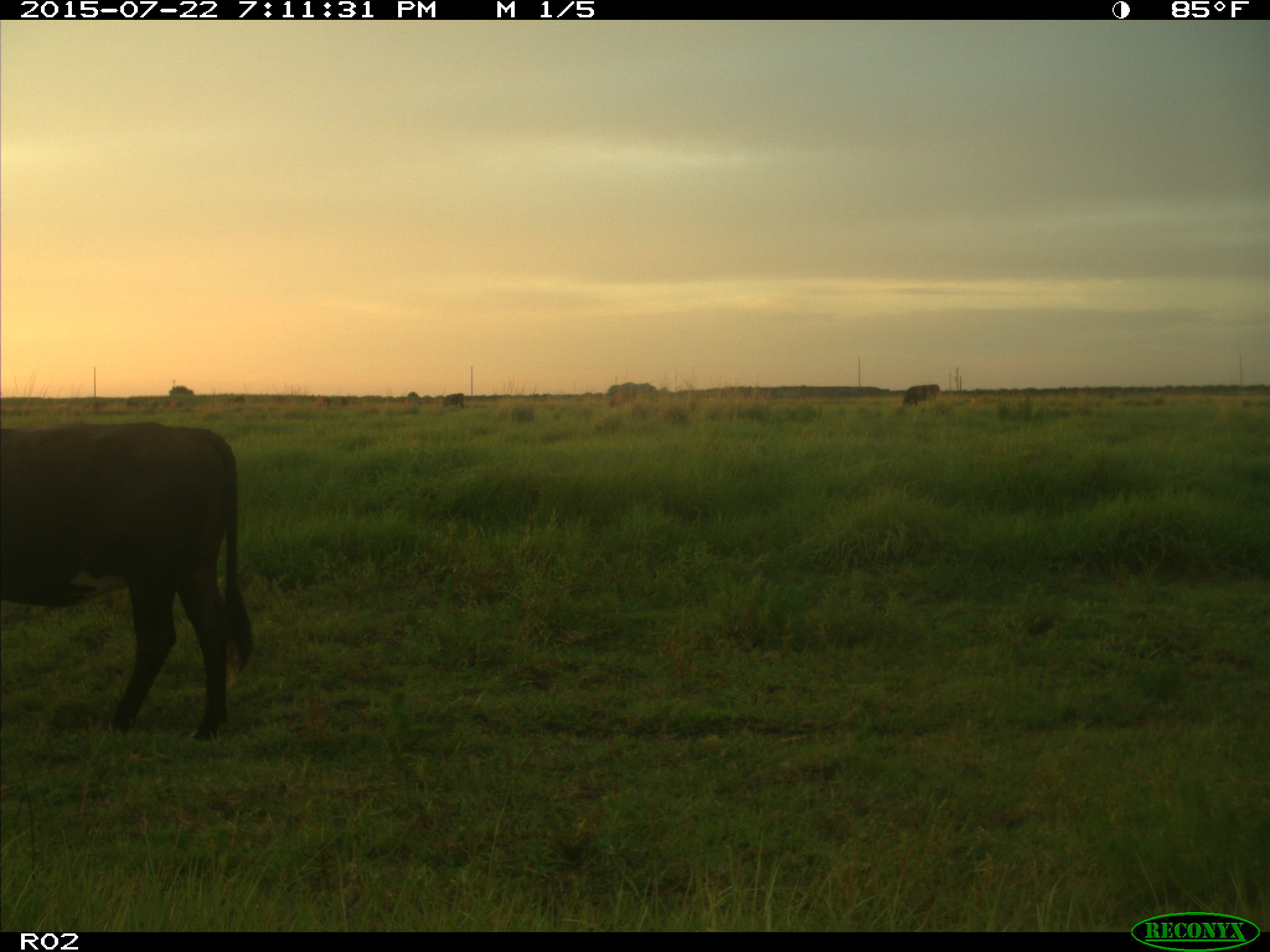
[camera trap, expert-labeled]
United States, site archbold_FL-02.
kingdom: Animalia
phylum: Chordata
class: Mammalia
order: Artiodactyla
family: Bovidae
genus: Bos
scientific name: Bos taurus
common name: domestic cow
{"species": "Bos taurus (domestic cow)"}